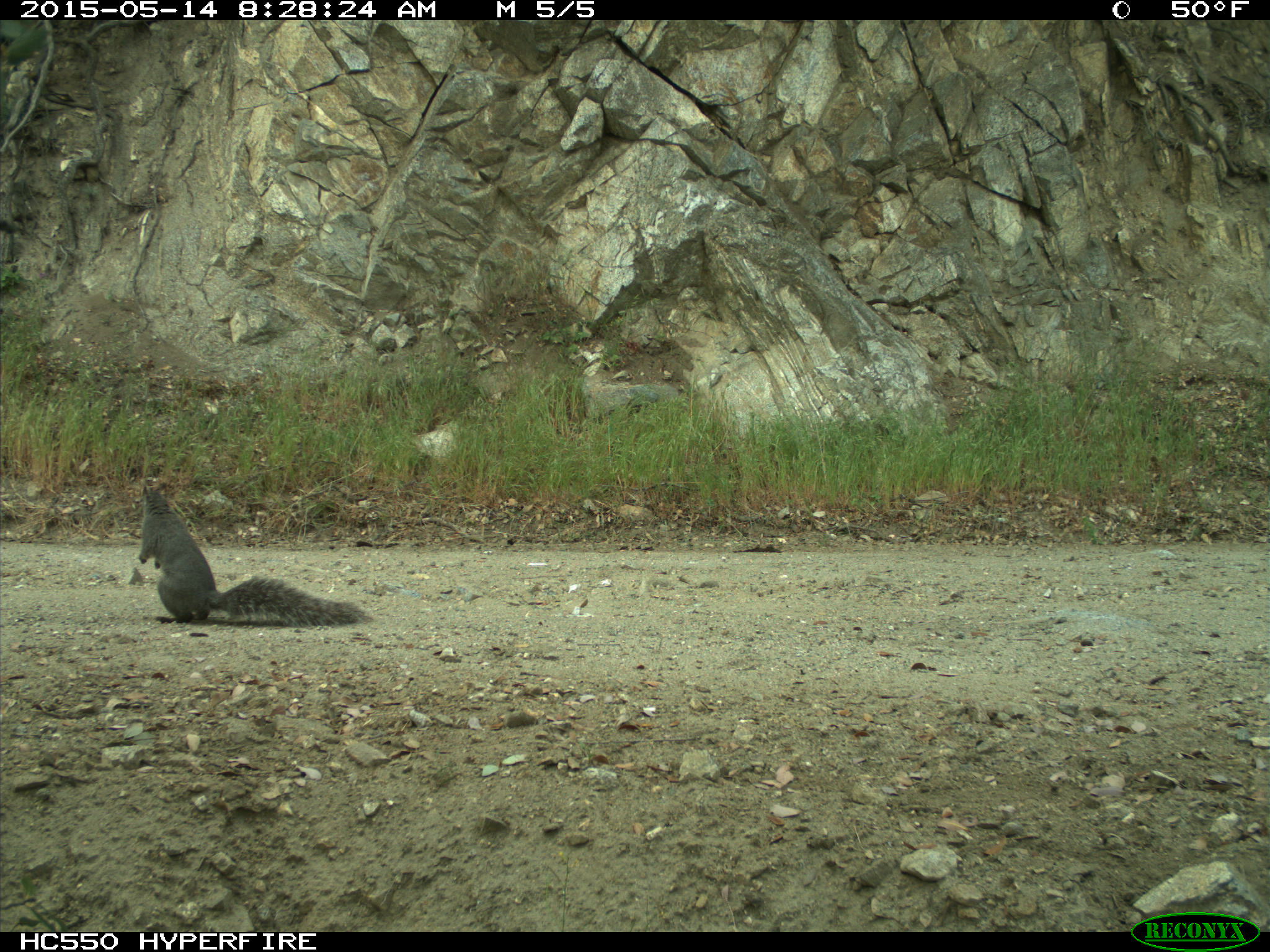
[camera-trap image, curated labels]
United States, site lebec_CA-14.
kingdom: Animalia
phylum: Chordata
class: Mammalia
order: Rodentia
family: Sciuridae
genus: Sciurus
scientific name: Sciurus carolinensis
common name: eastern gray squirrel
Sciurus carolinensis (eastern gray squirrel).